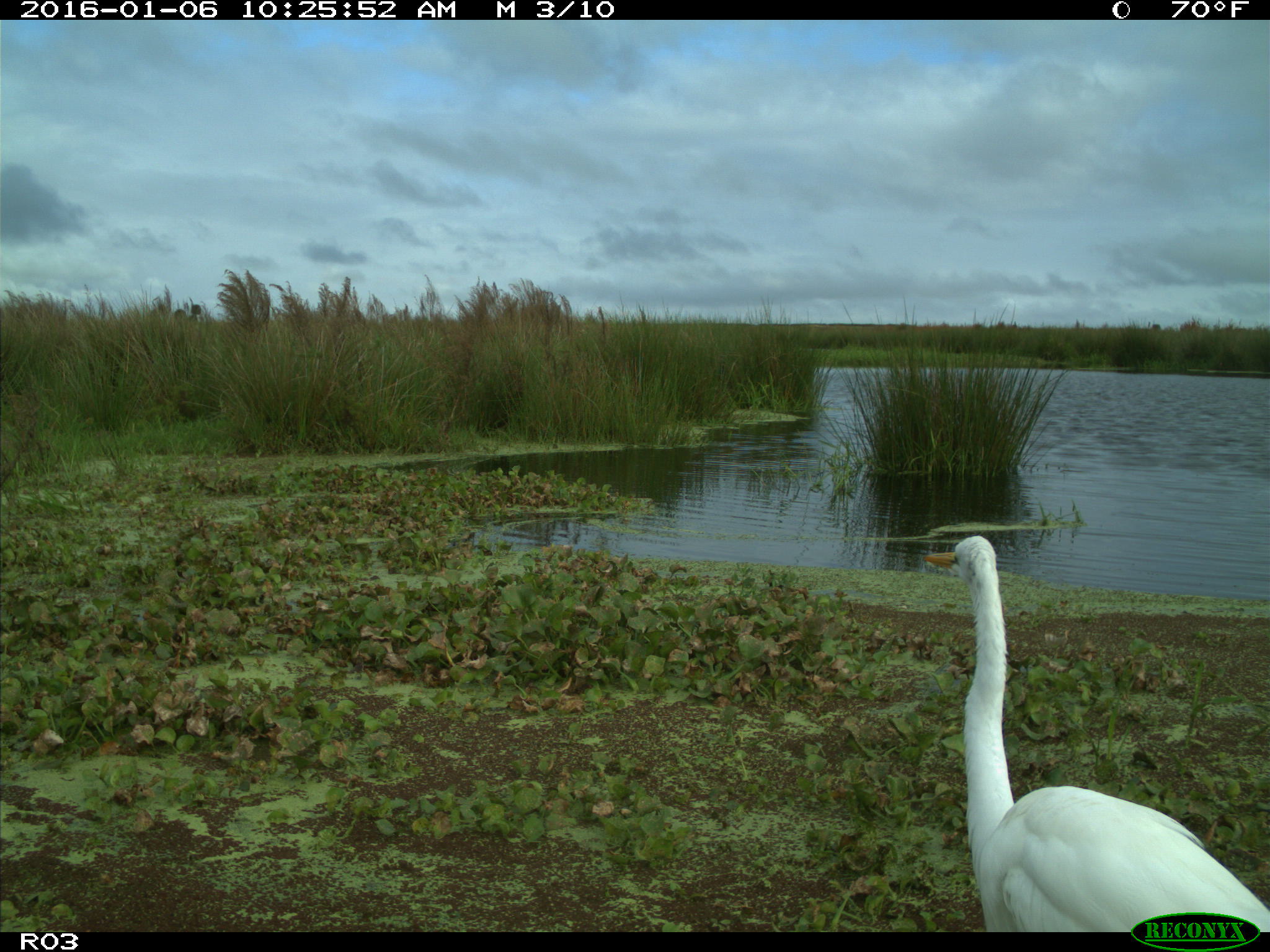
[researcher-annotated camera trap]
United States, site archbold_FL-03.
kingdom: Animalia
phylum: Chordata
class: Aves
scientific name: Aves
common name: birds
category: unidentified bird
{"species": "unidentified bird (birds) (Aves)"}